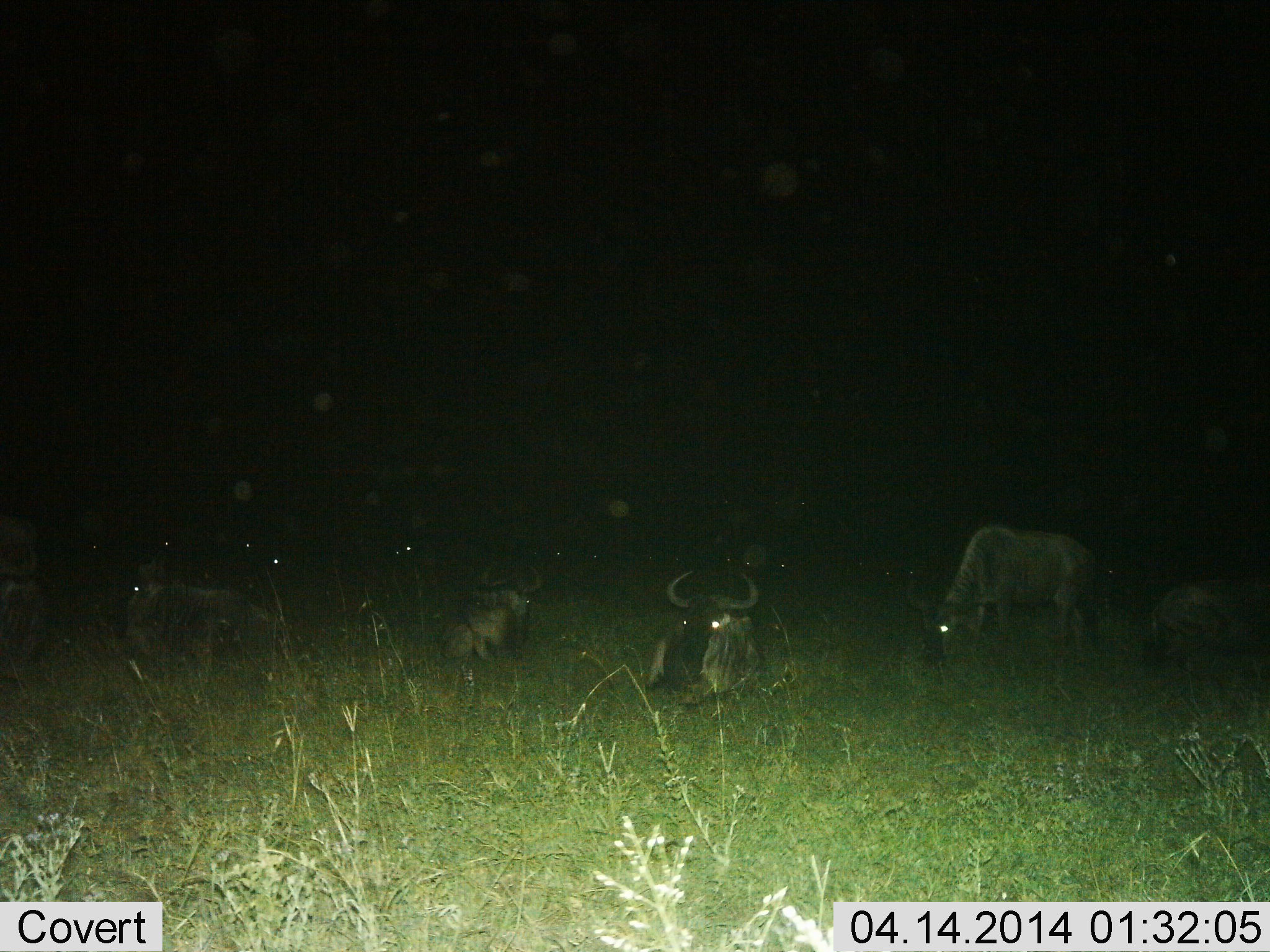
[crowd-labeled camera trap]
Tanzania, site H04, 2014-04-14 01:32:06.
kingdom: Animalia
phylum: Chordata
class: Mammalia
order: Artiodactyla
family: Bovidae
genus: Connochaetes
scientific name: Connochaetes taurinus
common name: blue wildebeest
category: wildebeest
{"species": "wildebeest (blue wildebeest) (Connochaetes taurinus)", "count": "6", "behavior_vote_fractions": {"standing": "30%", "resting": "100%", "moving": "0%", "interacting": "0%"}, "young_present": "0%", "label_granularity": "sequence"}